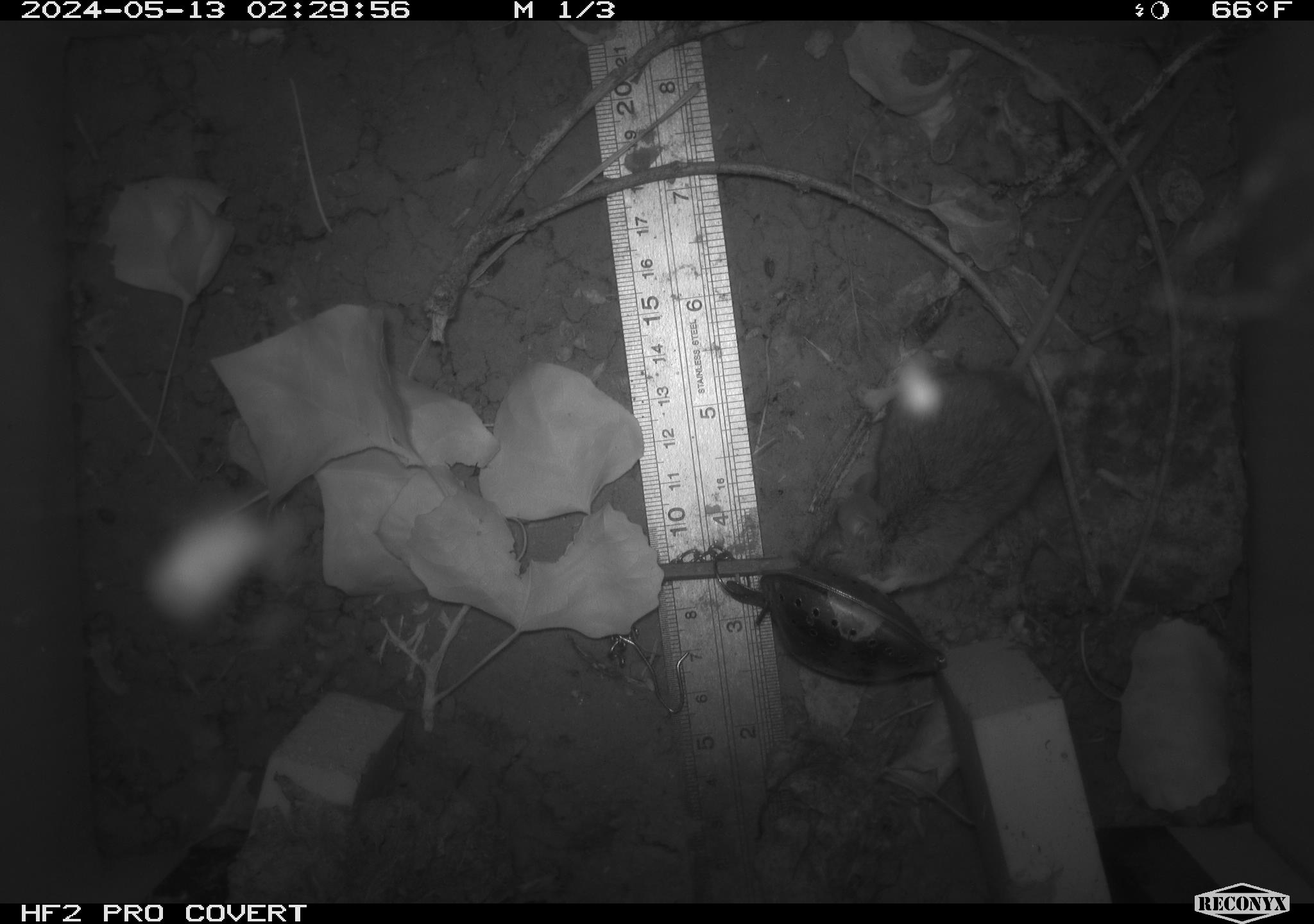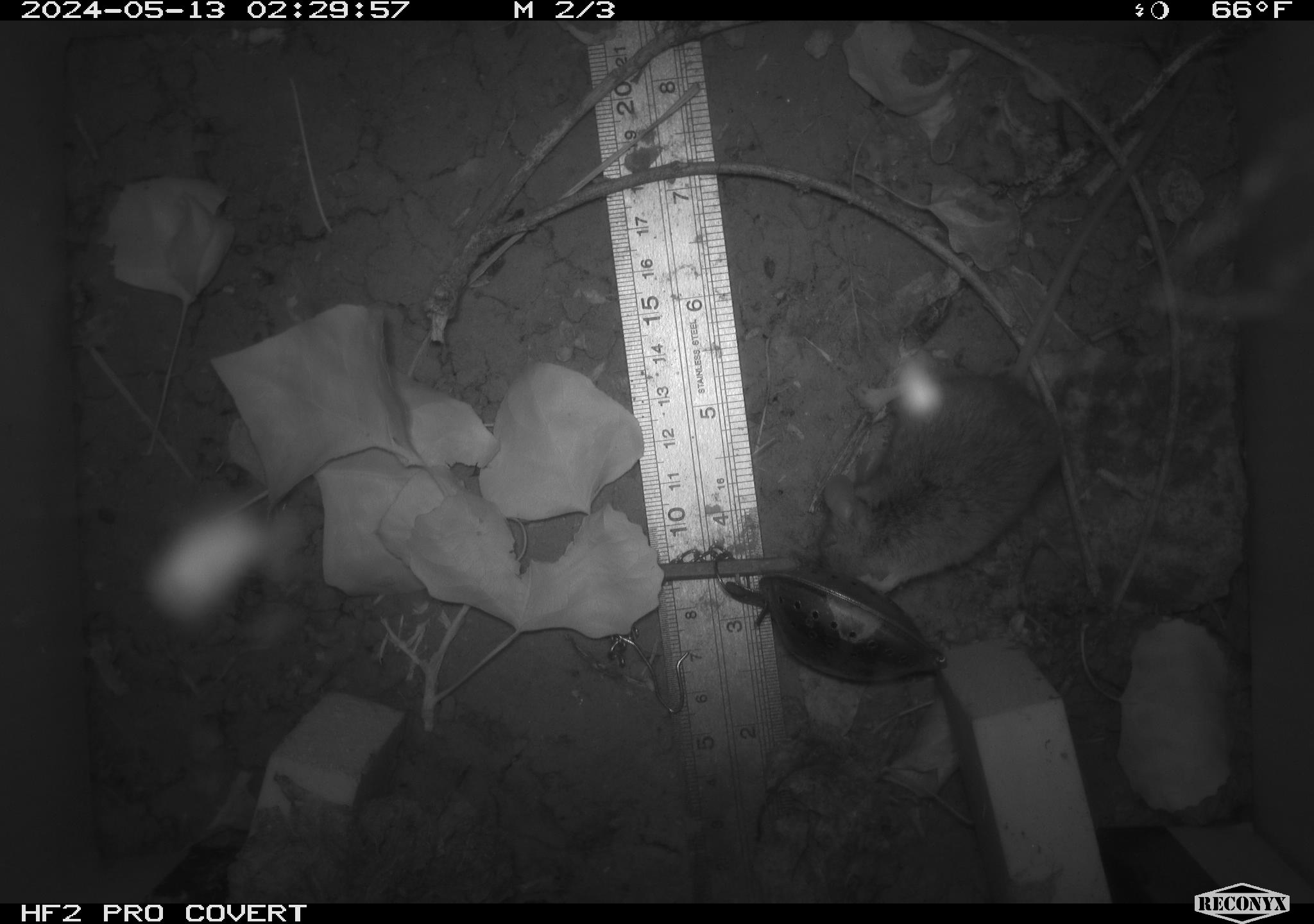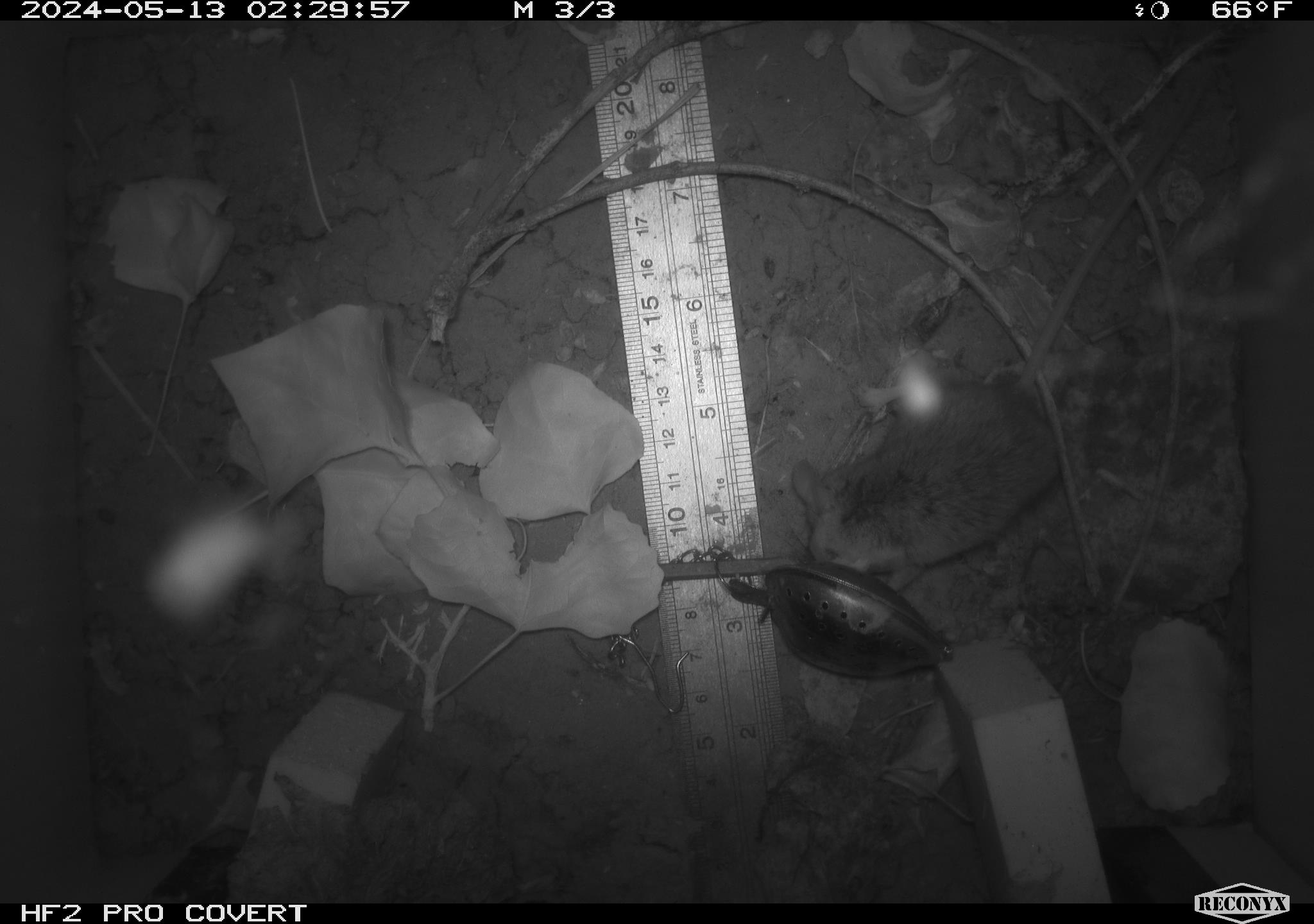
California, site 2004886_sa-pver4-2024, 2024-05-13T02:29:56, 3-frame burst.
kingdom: Animalia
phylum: Chordata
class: Mammalia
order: Rodentia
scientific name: Rodentia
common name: mouse species